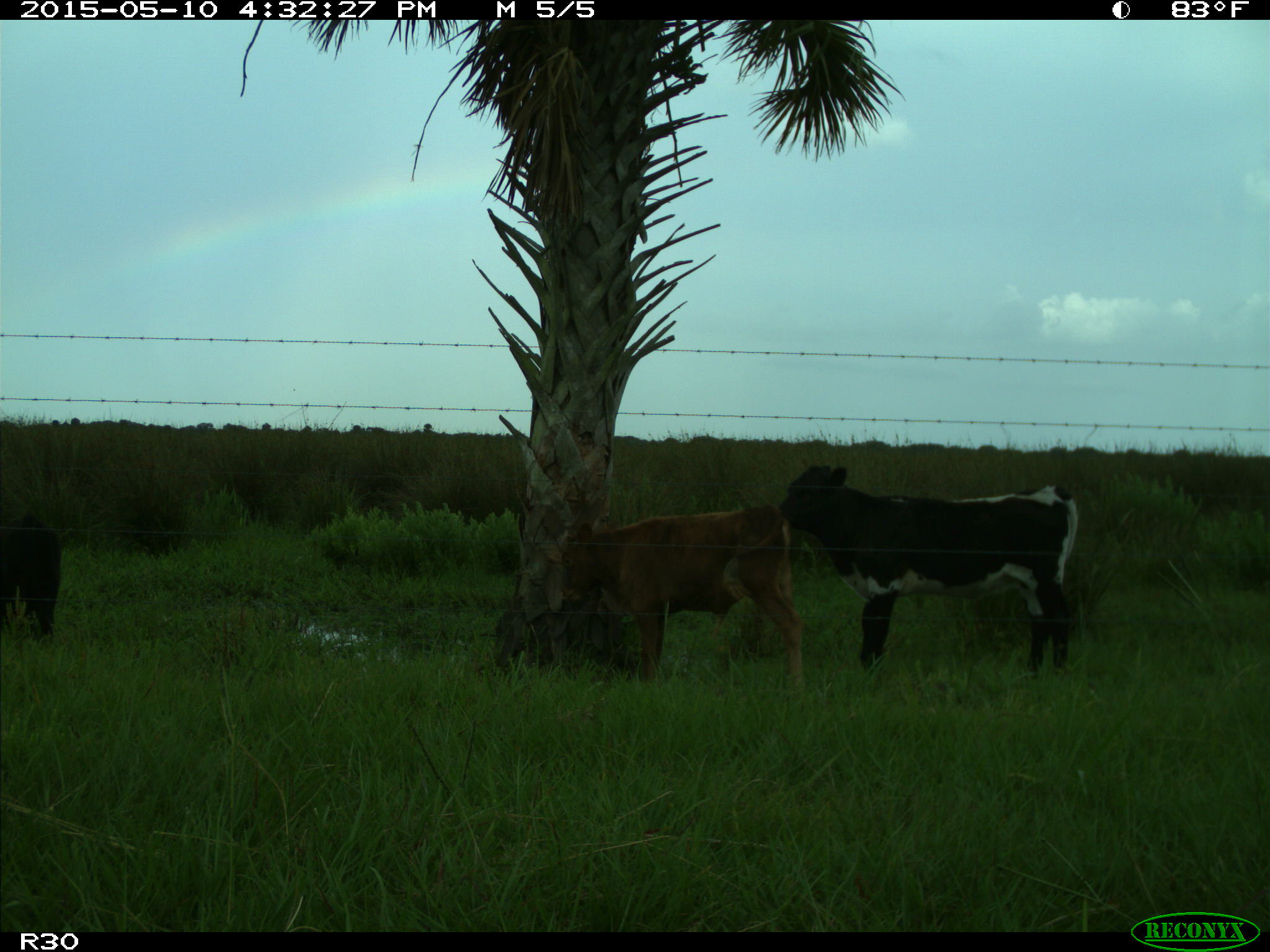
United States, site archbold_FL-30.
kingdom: Animalia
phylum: Chordata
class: Mammalia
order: Artiodactyla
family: Bovidae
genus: Bos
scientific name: Bos taurus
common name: domestic cow